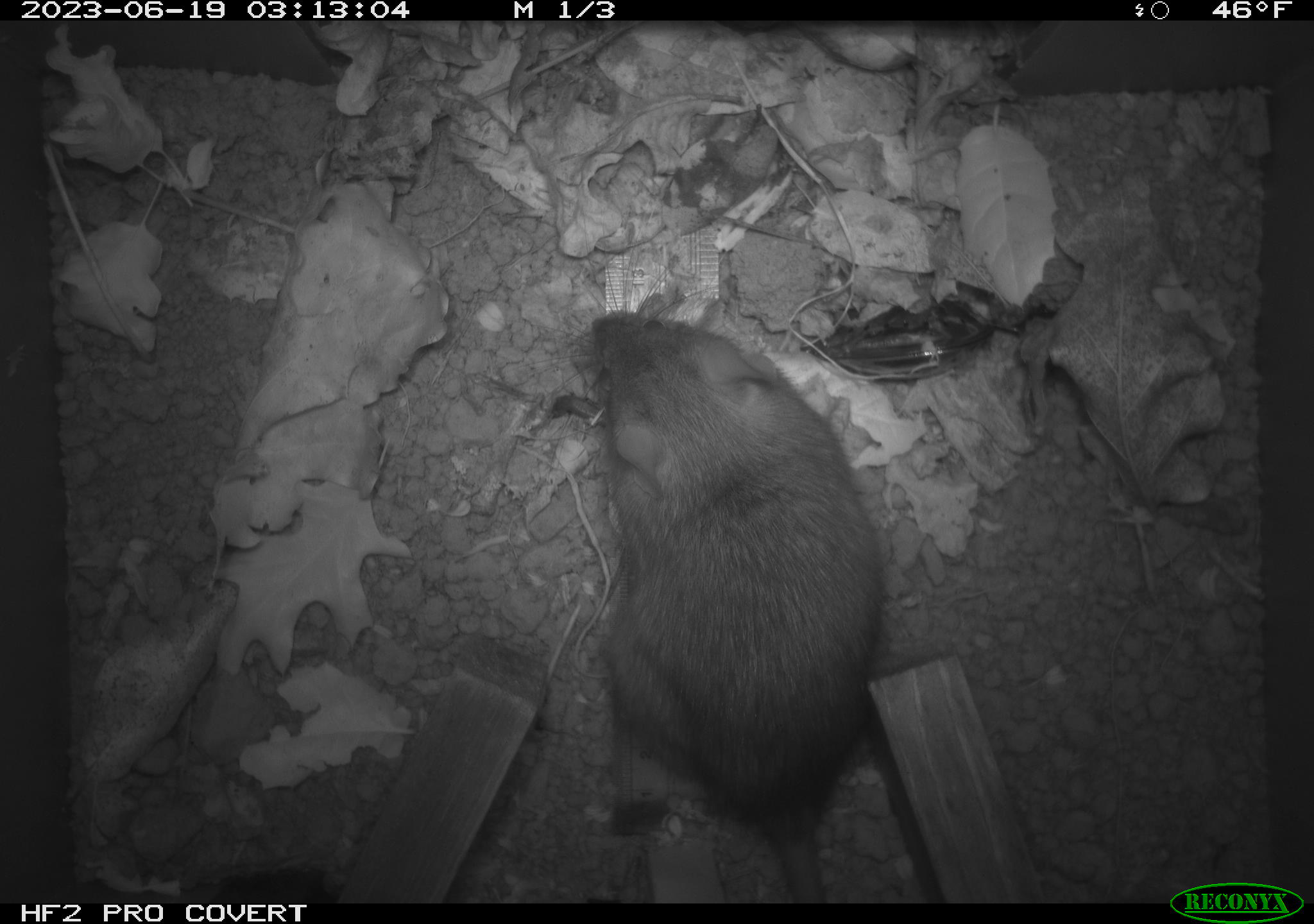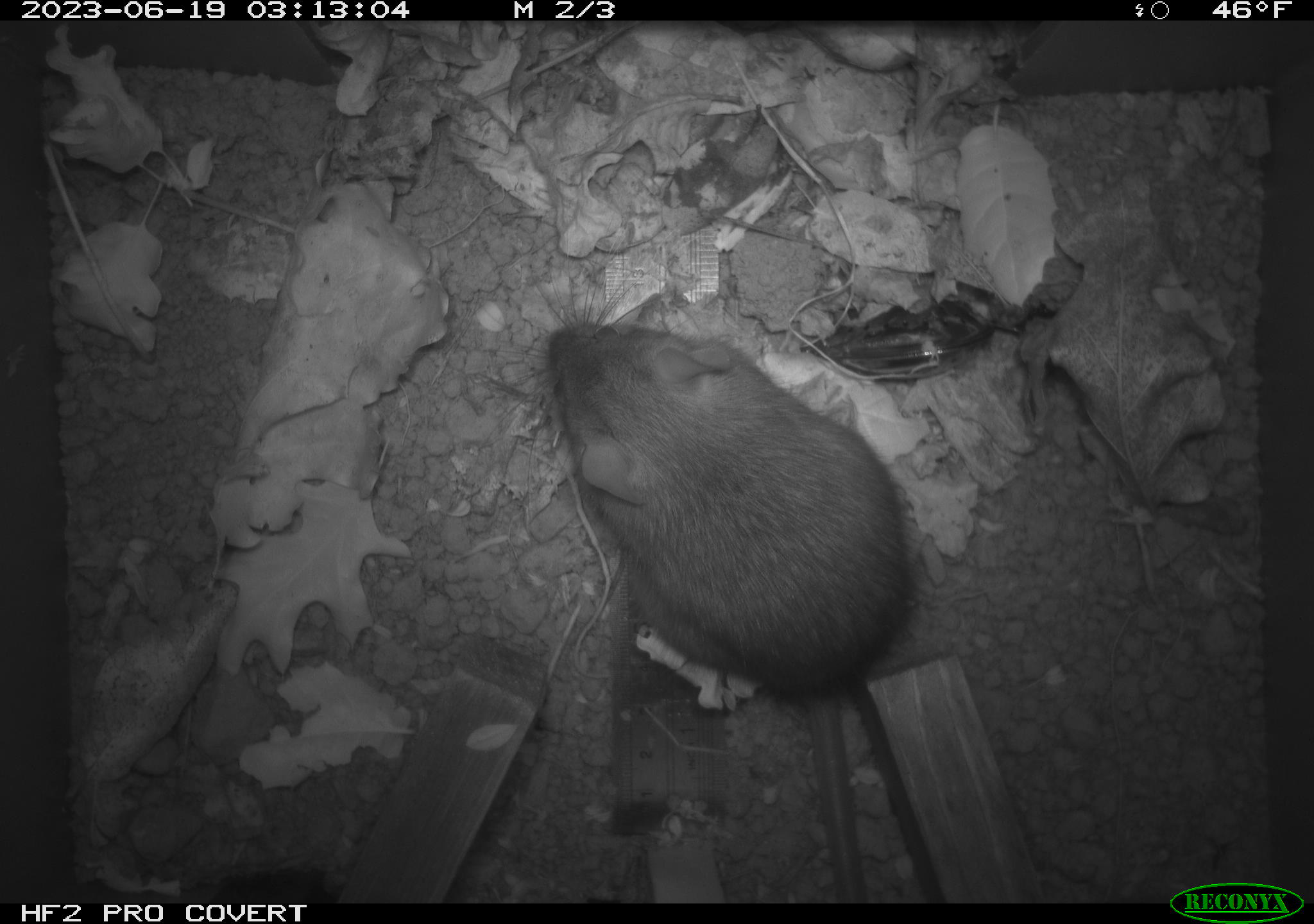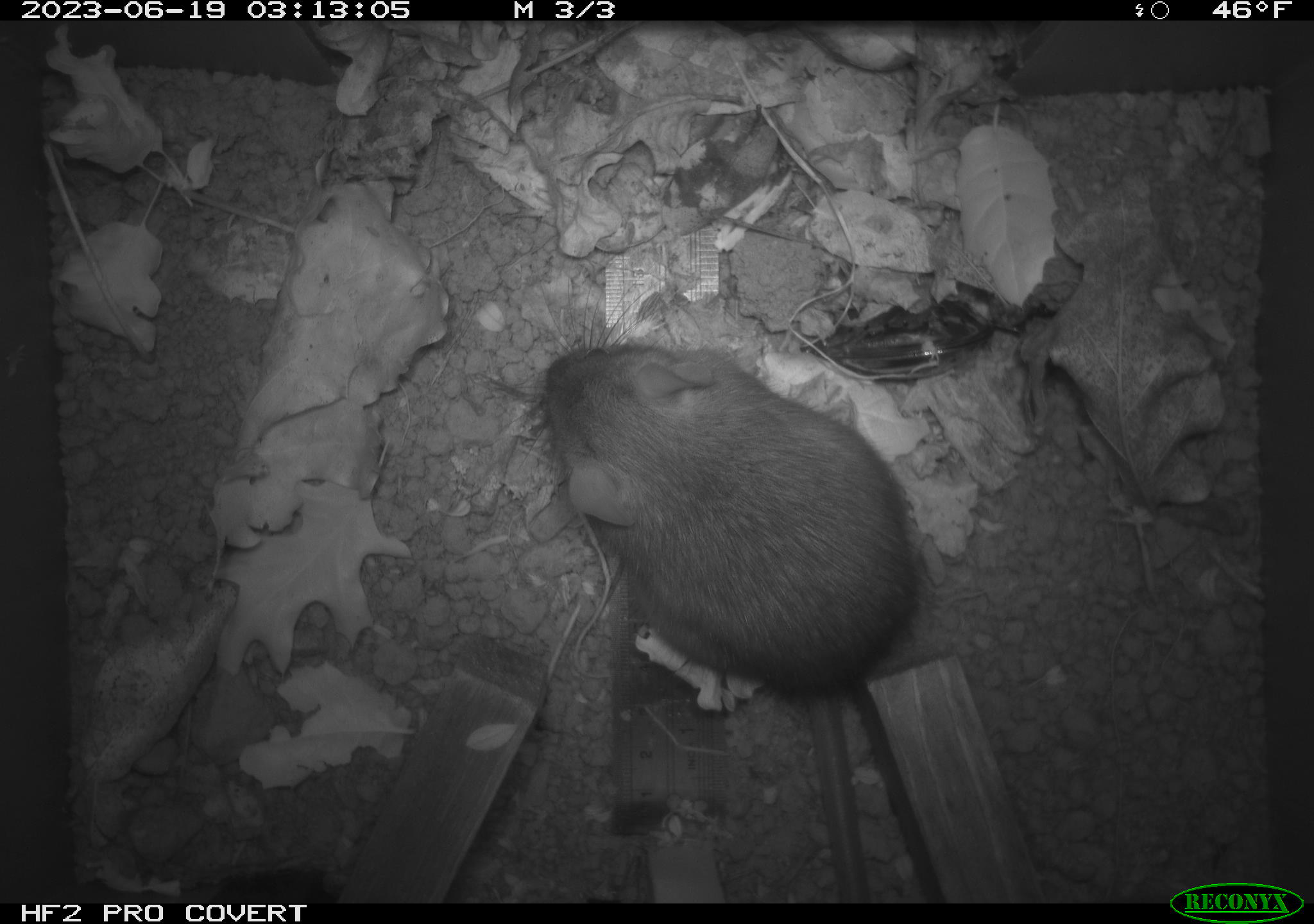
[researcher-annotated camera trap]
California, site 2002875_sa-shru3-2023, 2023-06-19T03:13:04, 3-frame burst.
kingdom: Animalia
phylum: Chordata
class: Mammalia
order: Rodentia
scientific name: Rodentia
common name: mouse species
Mouse species (Rodentia).